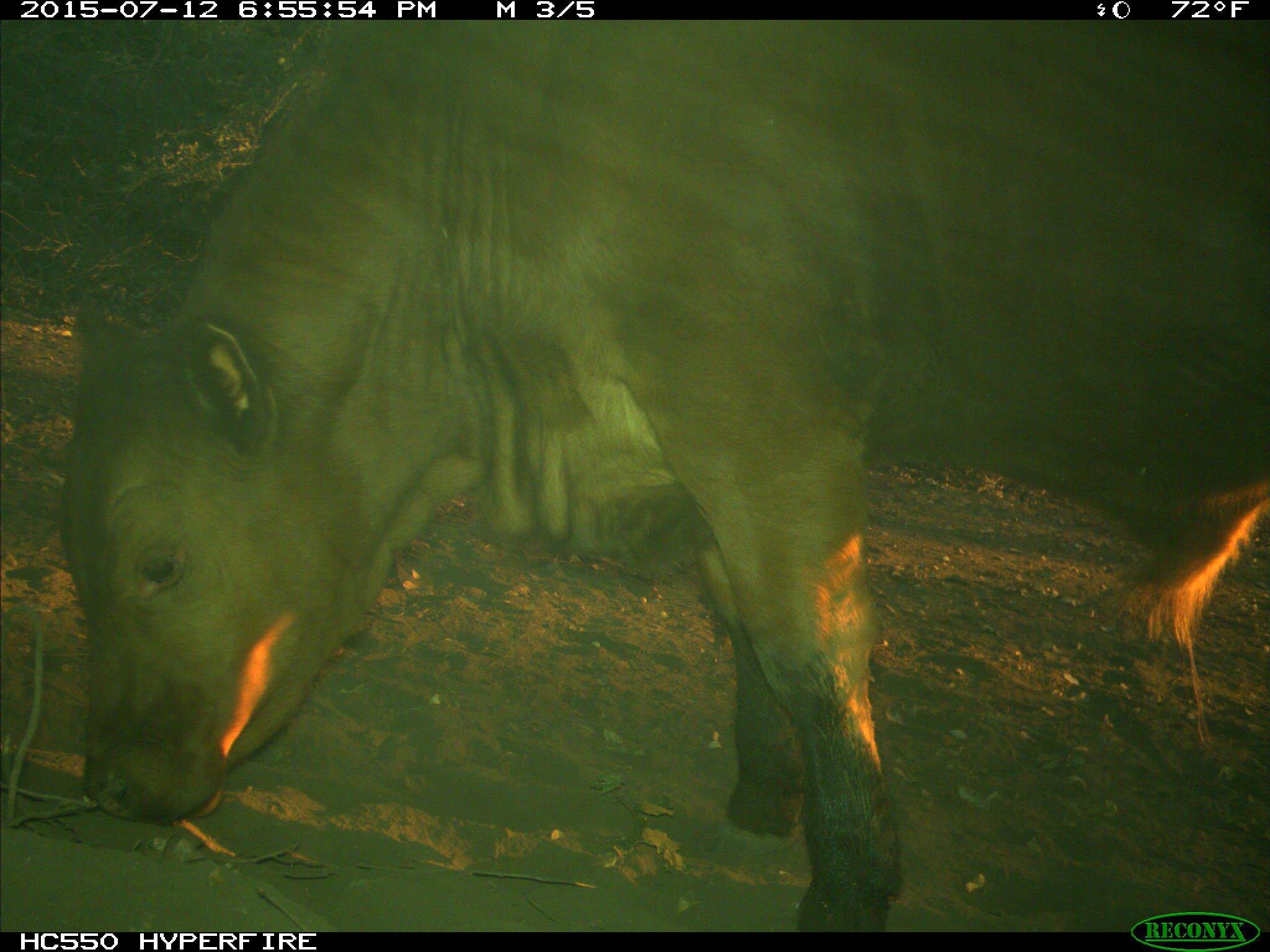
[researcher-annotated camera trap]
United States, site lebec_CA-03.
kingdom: Animalia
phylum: Chordata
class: Mammalia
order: Artiodactyla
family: Bovidae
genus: Bos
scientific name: Bos taurus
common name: domestic cow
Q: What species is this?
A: Bos taurus (domestic cow).